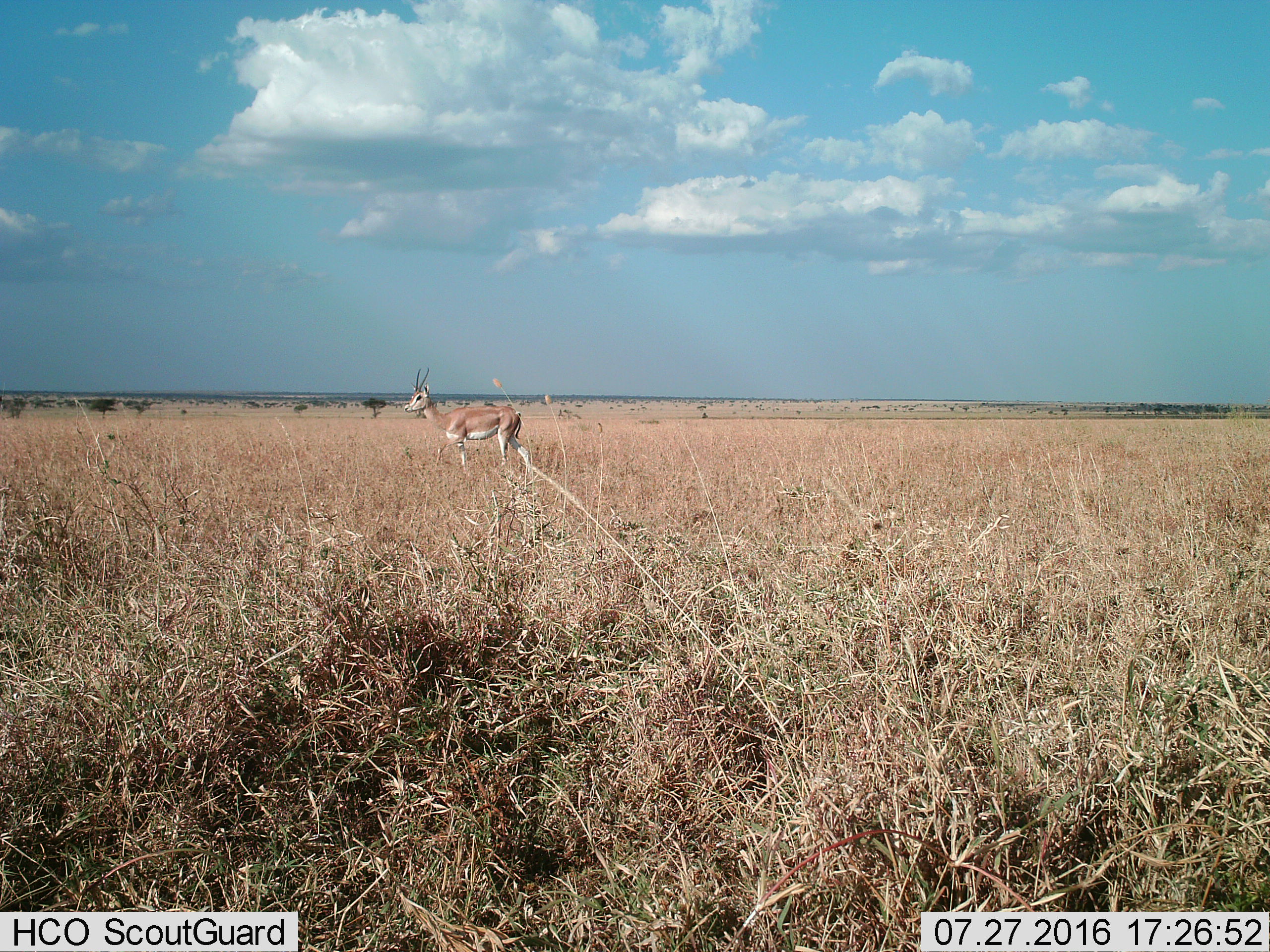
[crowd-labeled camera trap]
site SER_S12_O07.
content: unidentified animal